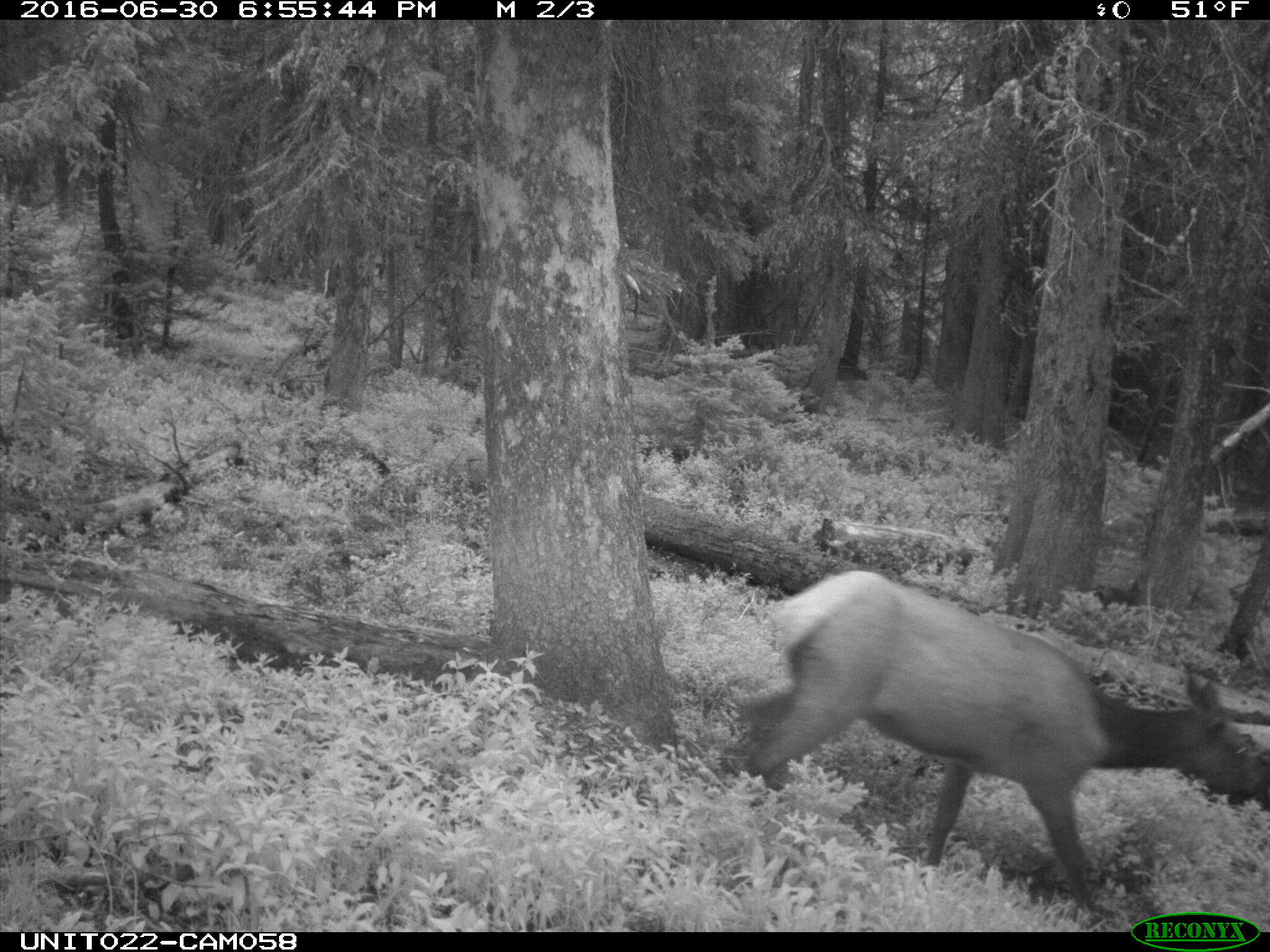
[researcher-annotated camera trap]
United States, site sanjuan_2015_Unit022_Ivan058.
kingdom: Animalia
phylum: Chordata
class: Mammalia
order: Artiodactyla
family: Cervidae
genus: Cervus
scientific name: Cervus elaphus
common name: red deer